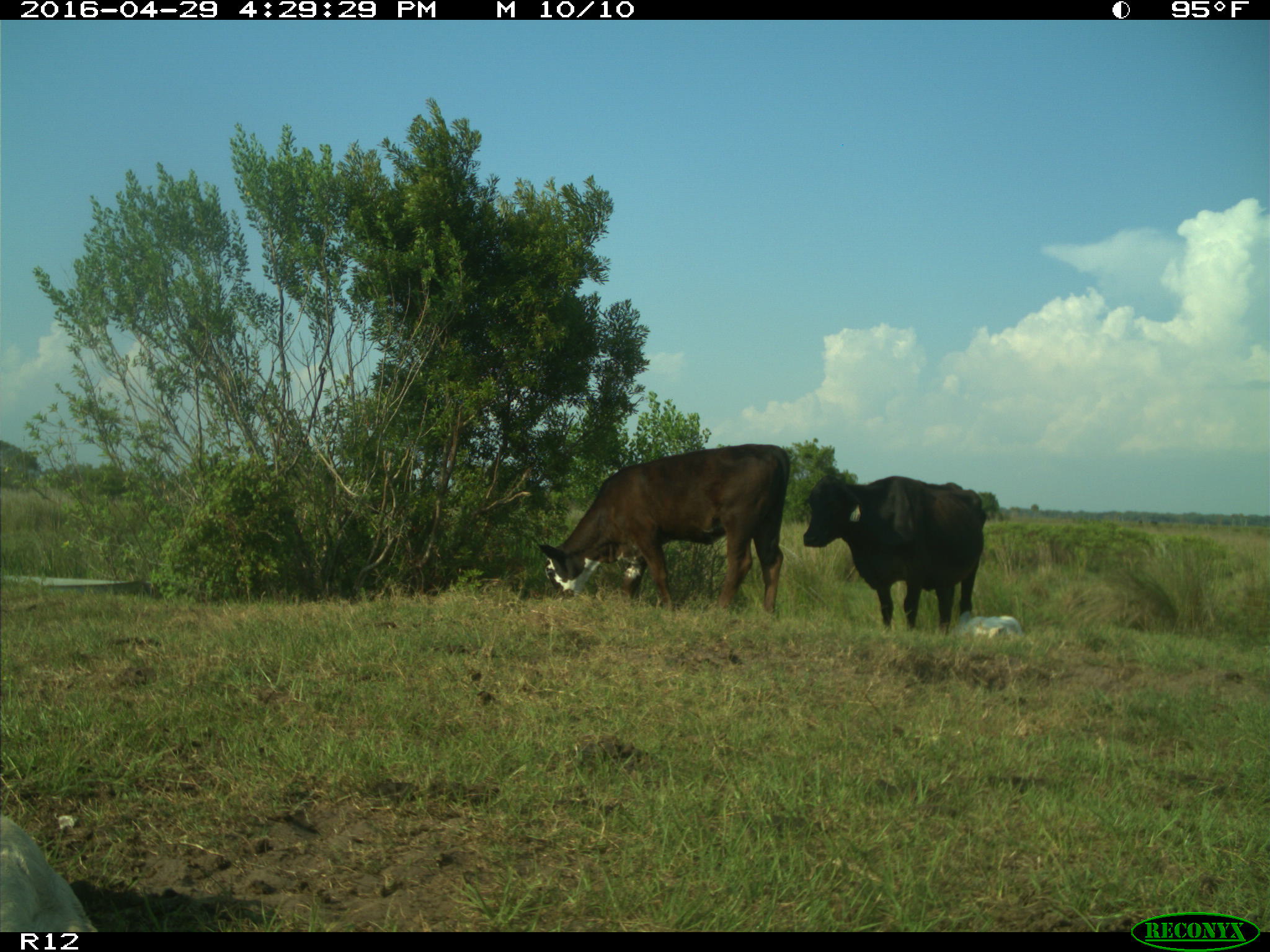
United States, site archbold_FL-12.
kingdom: Animalia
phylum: Chordata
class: Mammalia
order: Artiodactyla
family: Bovidae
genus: Bos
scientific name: Bos taurus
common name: domestic cow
Bos taurus (domestic cow).